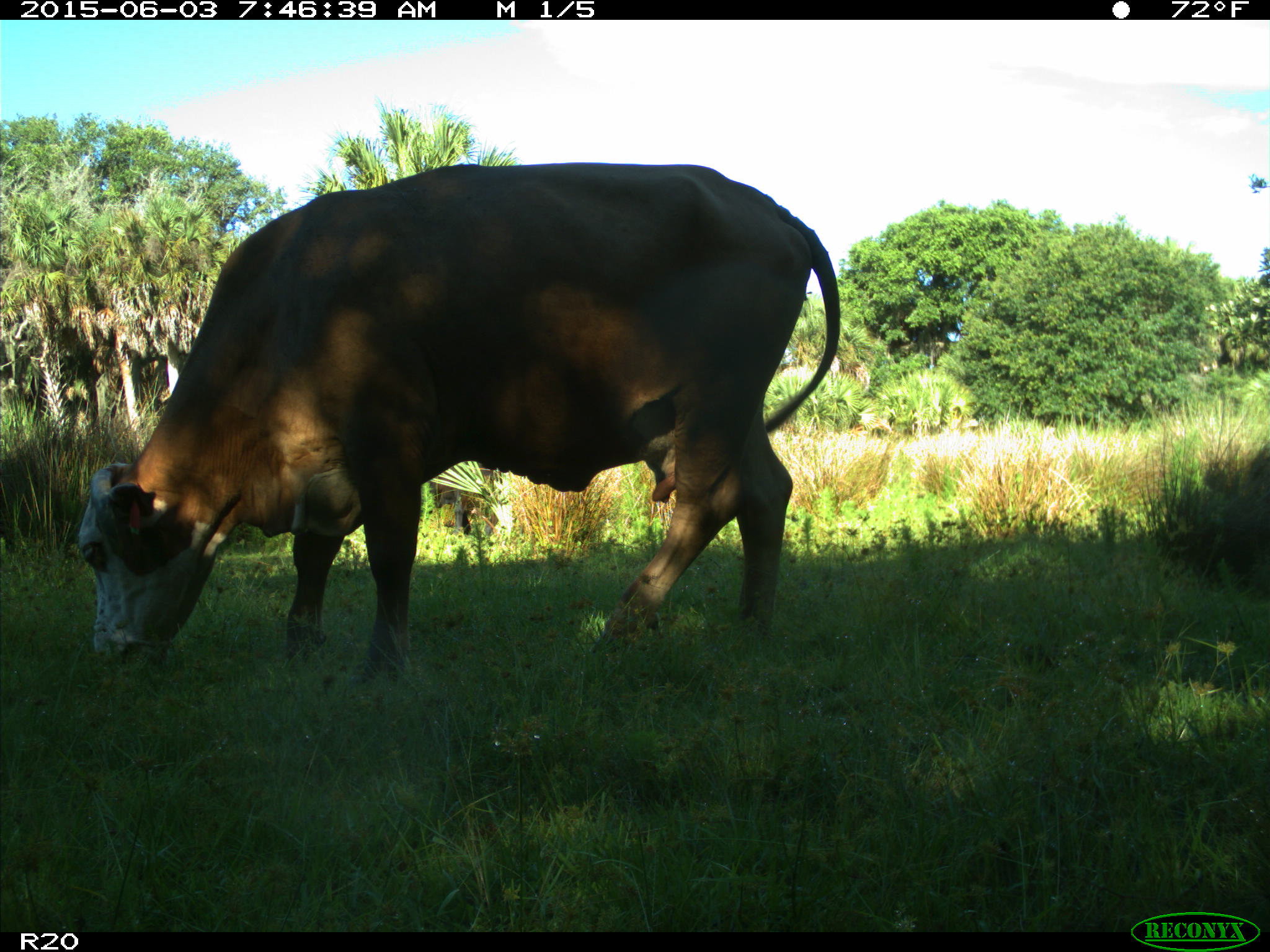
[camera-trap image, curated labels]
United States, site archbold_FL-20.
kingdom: Animalia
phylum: Chordata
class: Mammalia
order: Artiodactyla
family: Bovidae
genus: Bos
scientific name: Bos taurus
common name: domestic cow